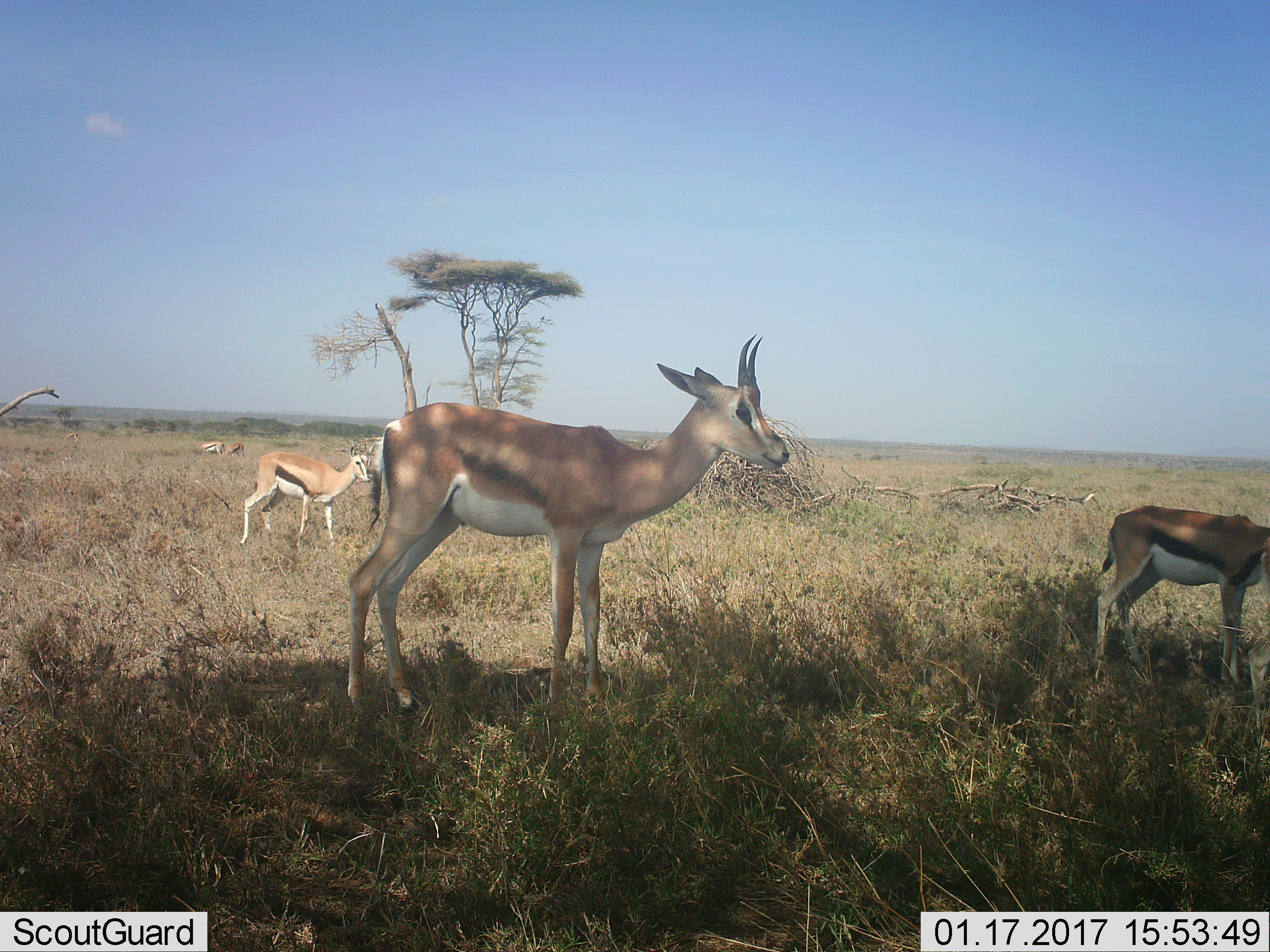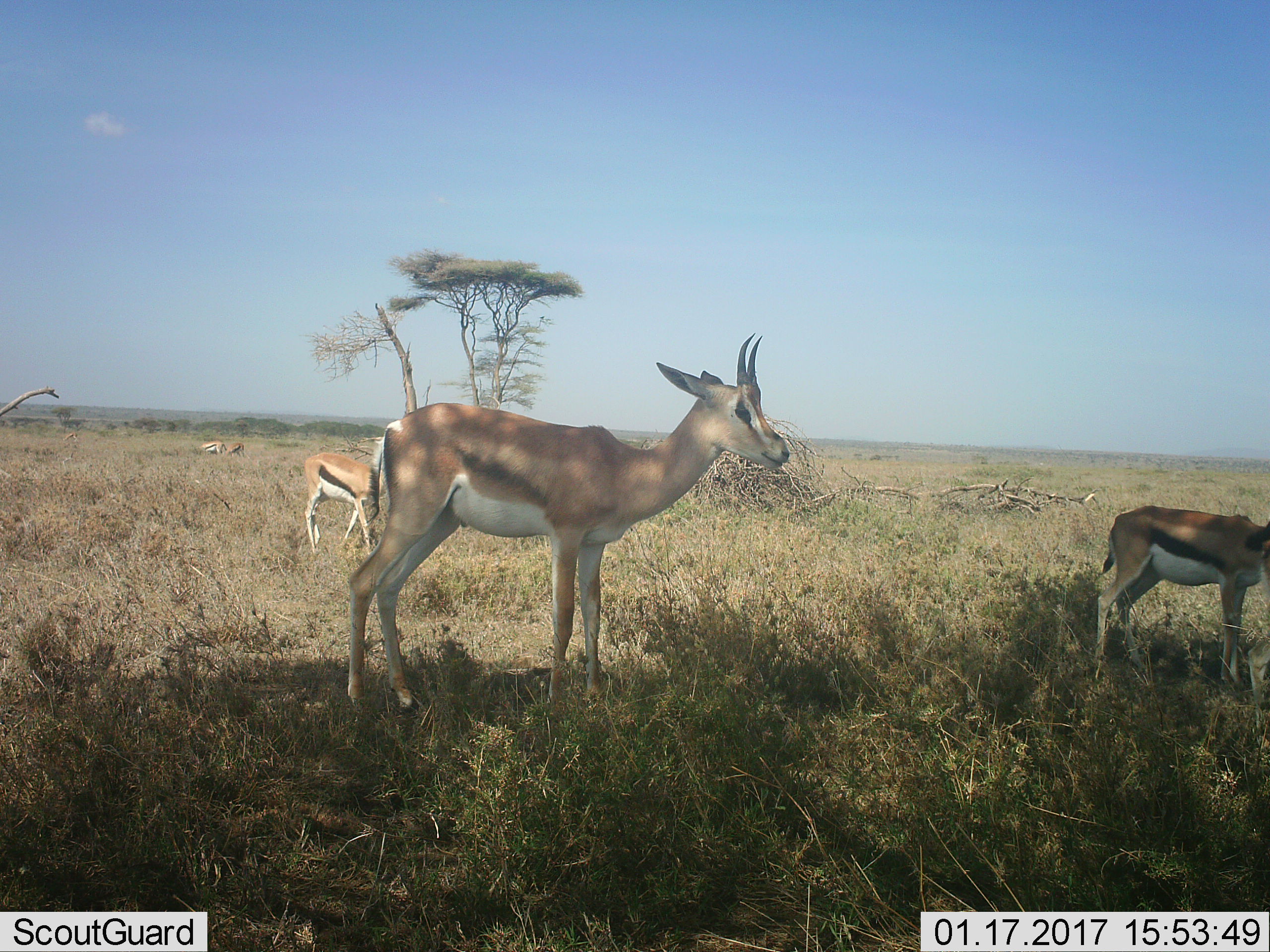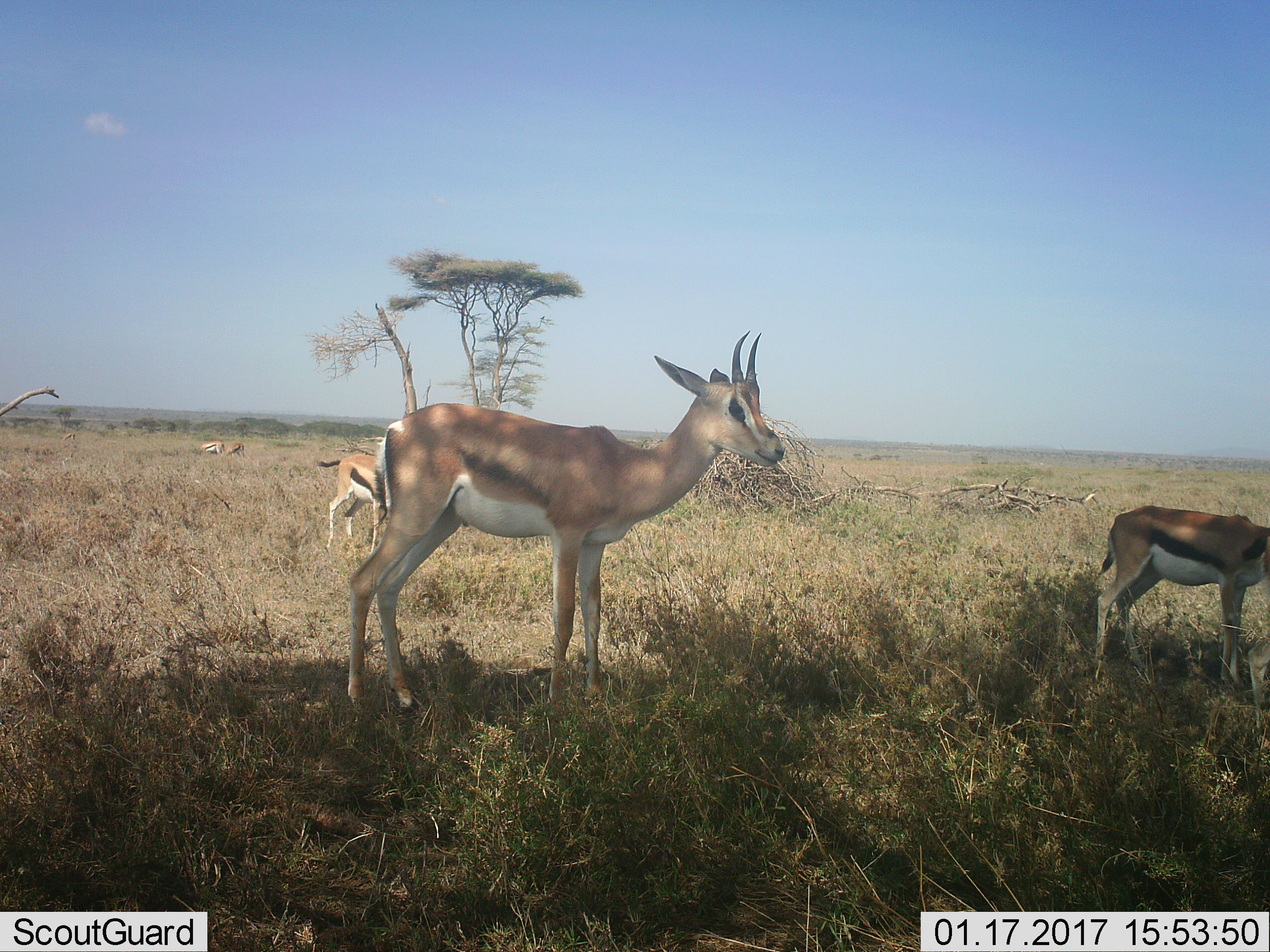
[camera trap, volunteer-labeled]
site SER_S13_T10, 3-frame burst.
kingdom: Animalia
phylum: Chordata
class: Mammalia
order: Artiodactyla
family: Bovidae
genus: Eudorcas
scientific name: Eudorcas thomsonii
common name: thomson's gazelle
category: gazellethomsons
Gazellethomsons (thomson's gazelle) (Eudorcas thomsonii), count 5. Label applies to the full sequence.